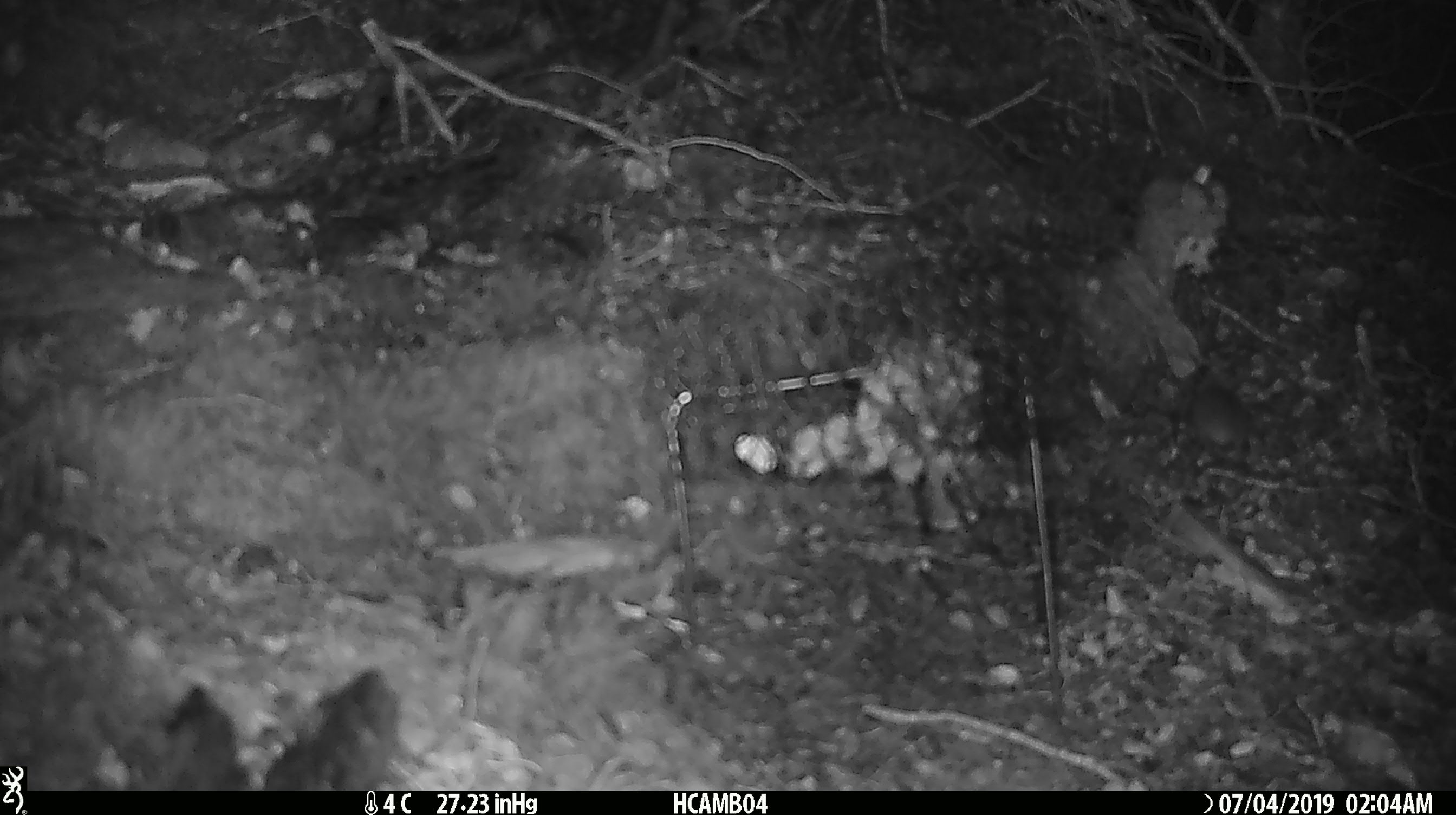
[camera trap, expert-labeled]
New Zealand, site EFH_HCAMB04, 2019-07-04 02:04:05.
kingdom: Animalia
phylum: Chordata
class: Mammalia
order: Rodentia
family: Muridae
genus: Mus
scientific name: Mus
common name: mouse